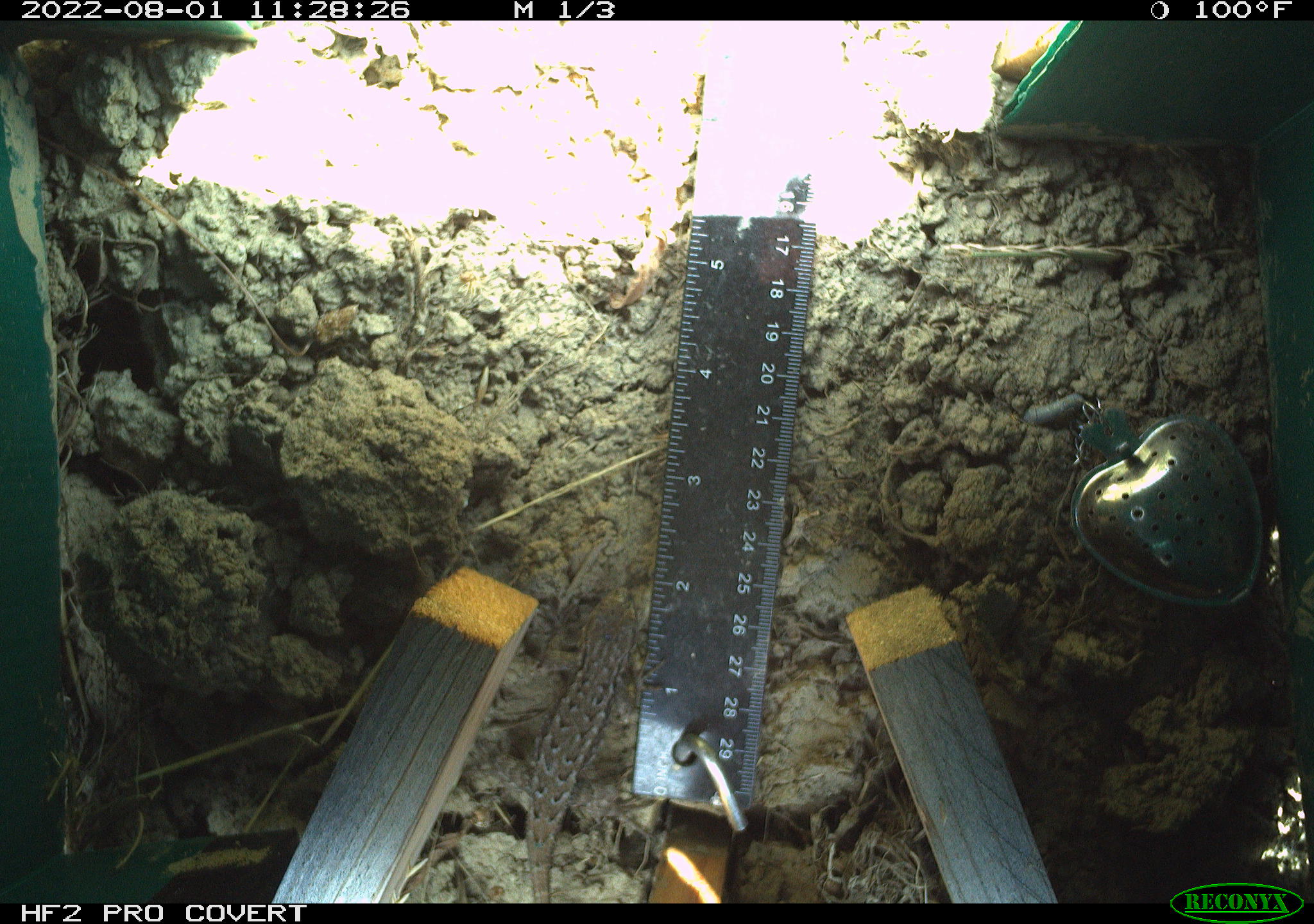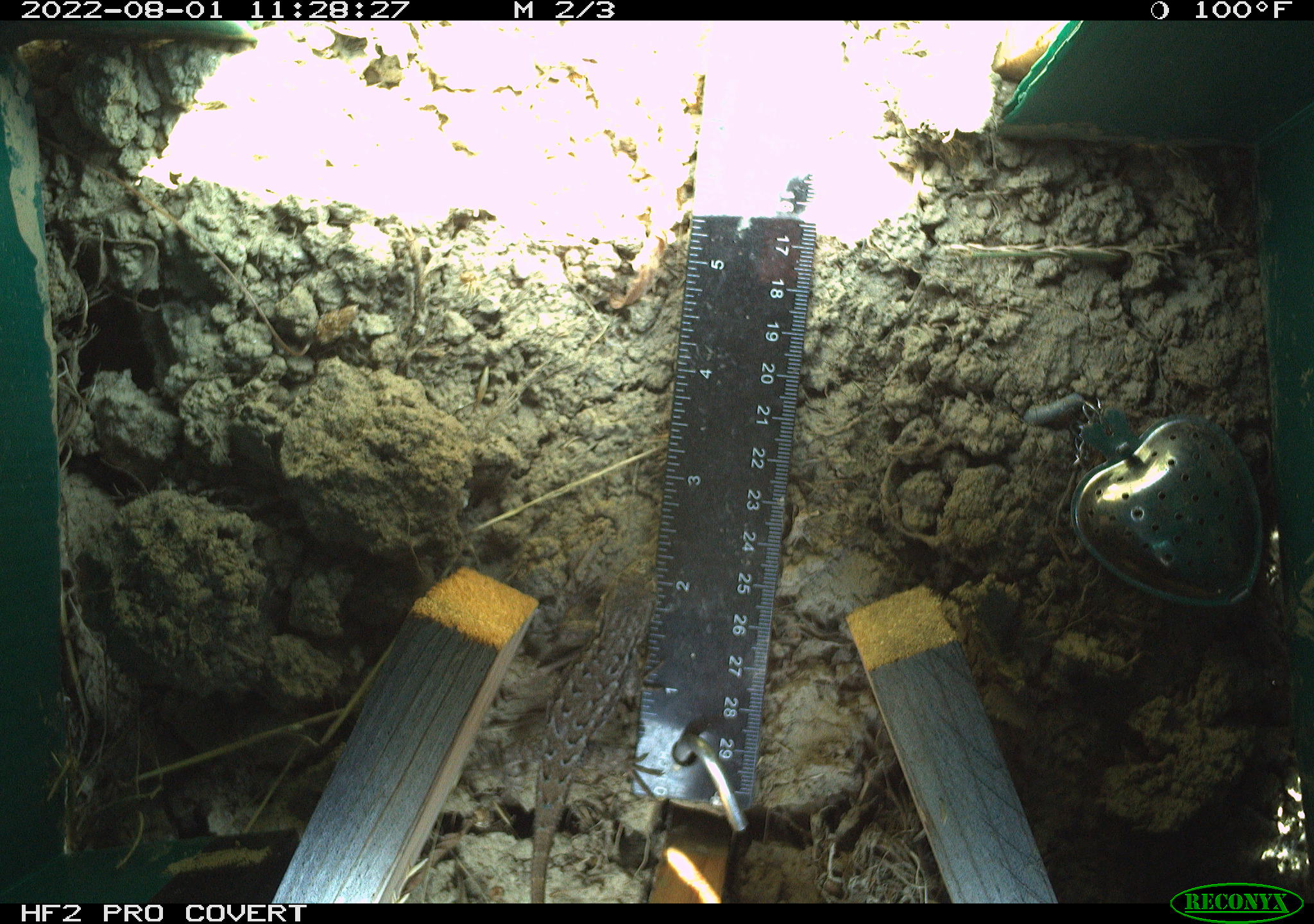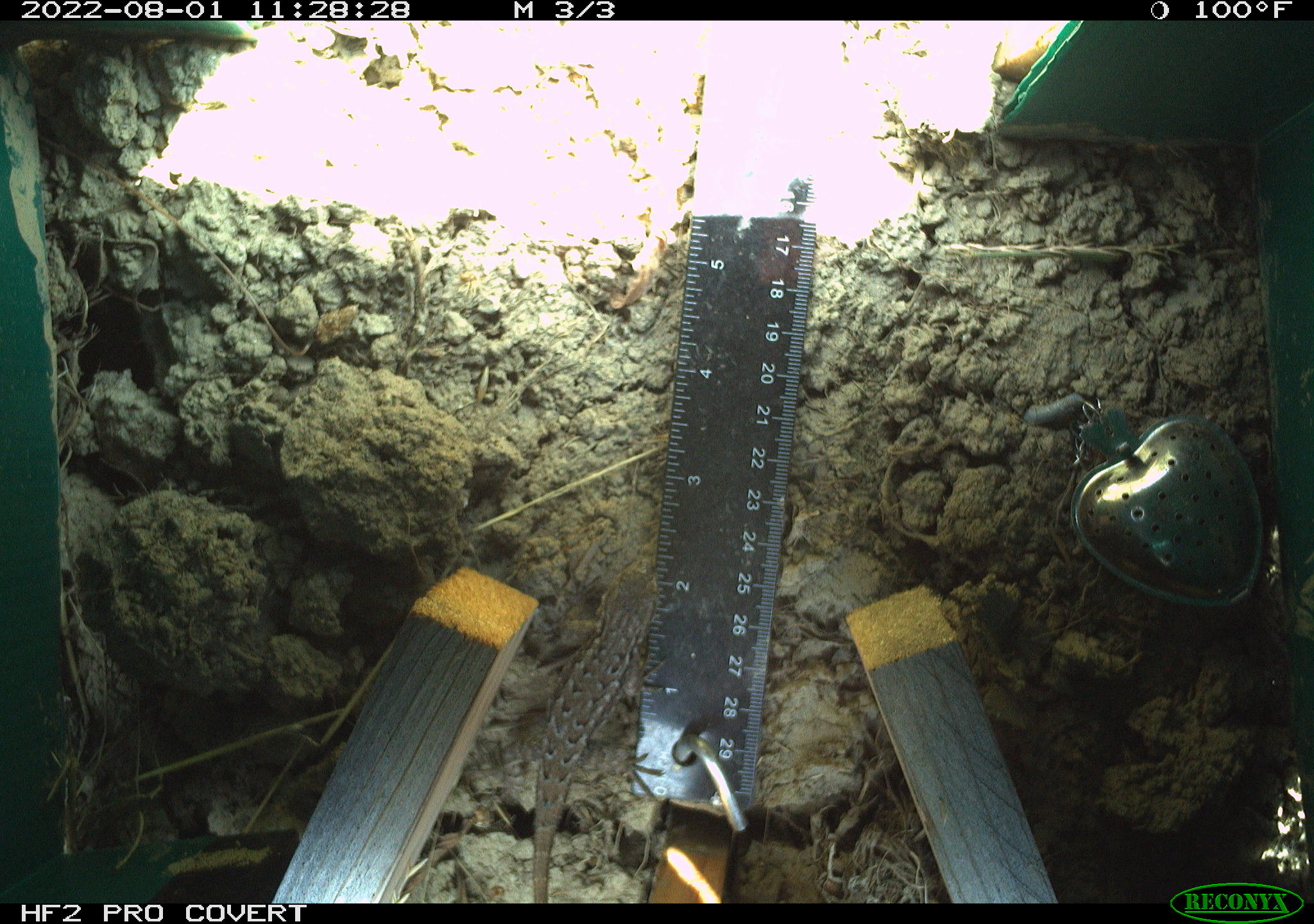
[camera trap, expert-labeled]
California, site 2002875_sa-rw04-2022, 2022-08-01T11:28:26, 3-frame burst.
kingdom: Animalia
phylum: Chordata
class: Reptilia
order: Squamata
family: Phrynosomatidae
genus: Sceloporus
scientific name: Sceloporus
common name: spiny lizards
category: sceloporus species